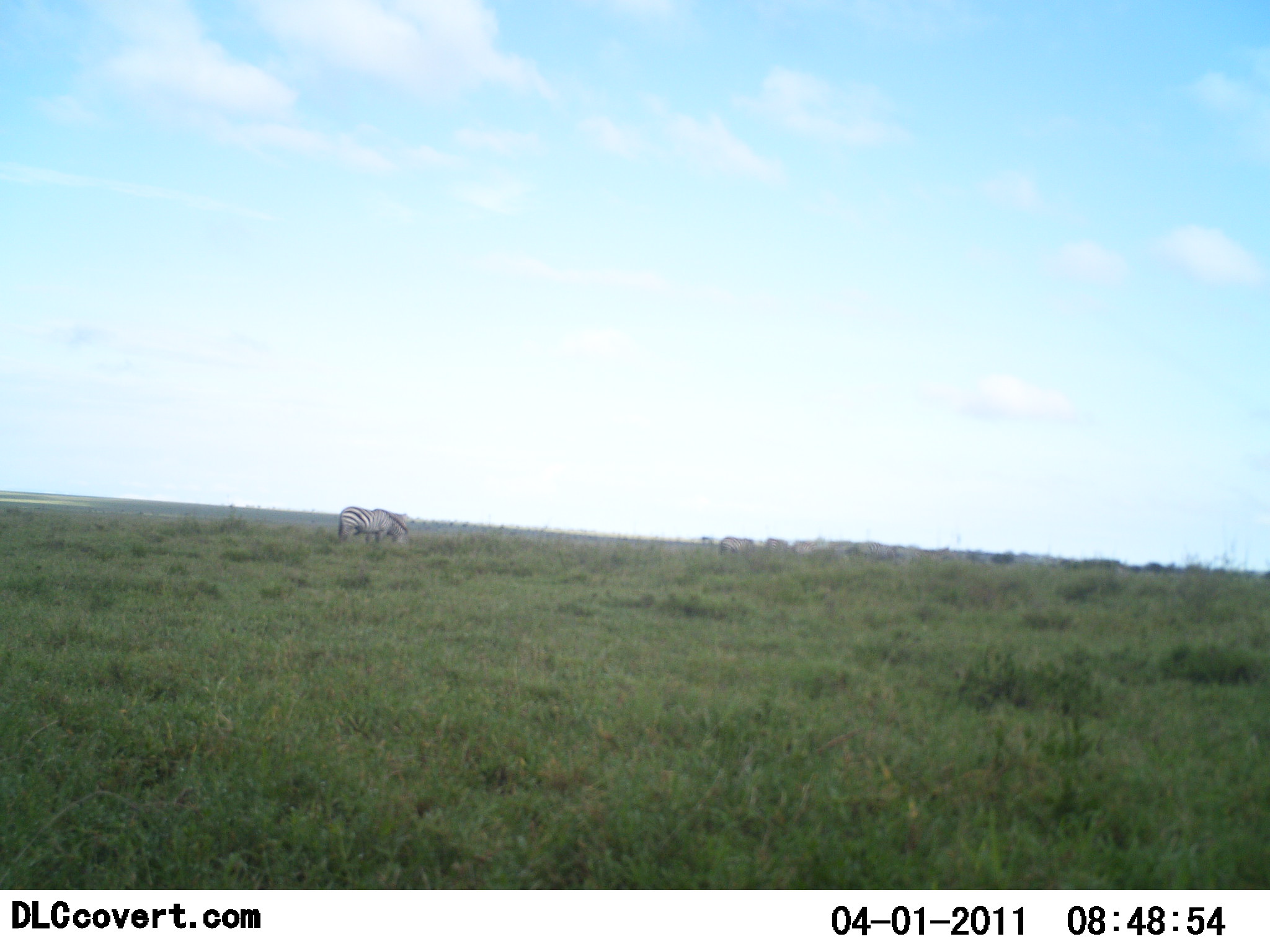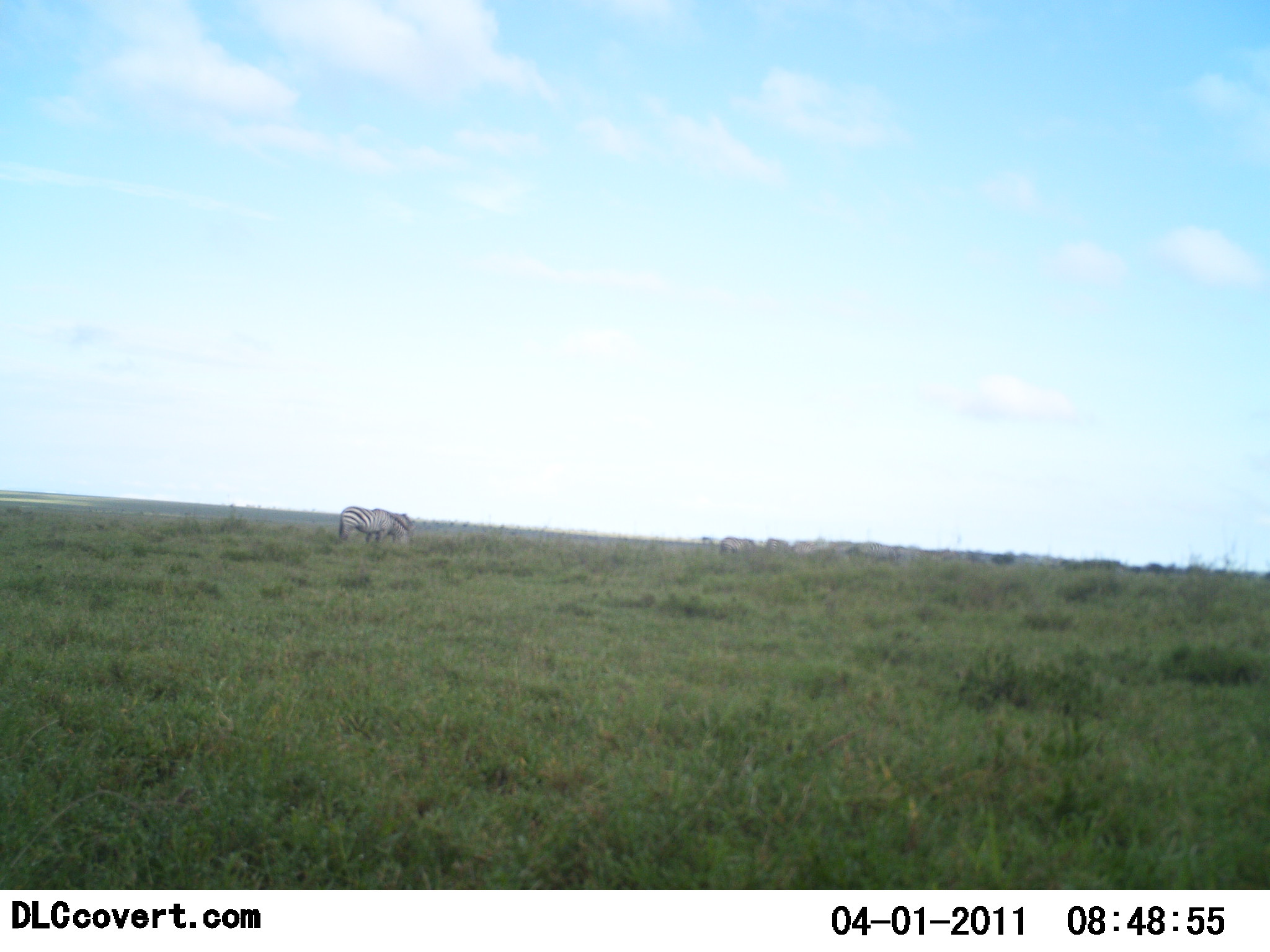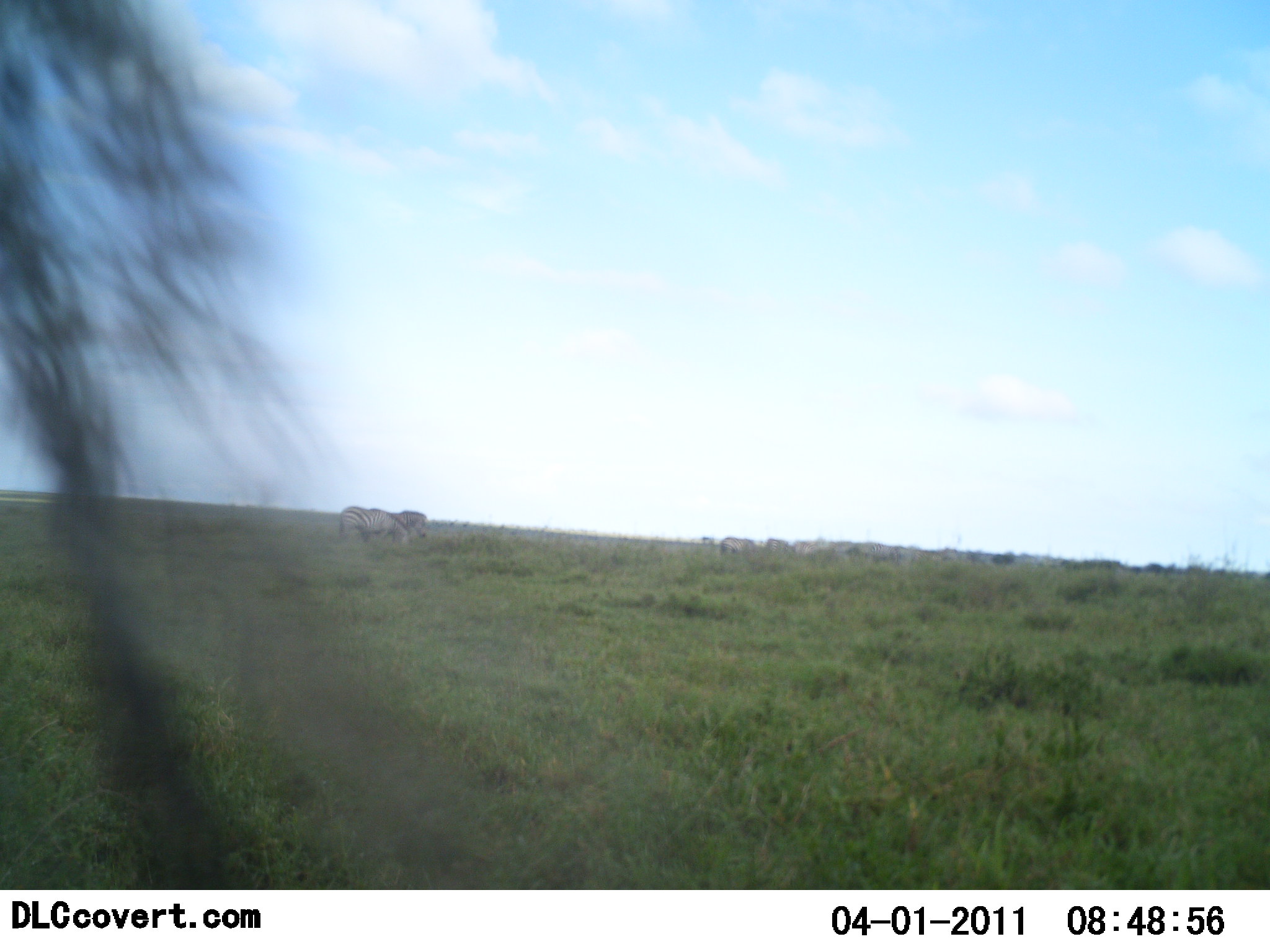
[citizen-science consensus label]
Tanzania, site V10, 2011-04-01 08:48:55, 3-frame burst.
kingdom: Animalia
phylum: Chordata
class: Mammalia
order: Perissodactyla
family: Equidae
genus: Equus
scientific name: Equus quagga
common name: plains zebra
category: zebra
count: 7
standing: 36%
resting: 0%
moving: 9%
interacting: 0%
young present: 0%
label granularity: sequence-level